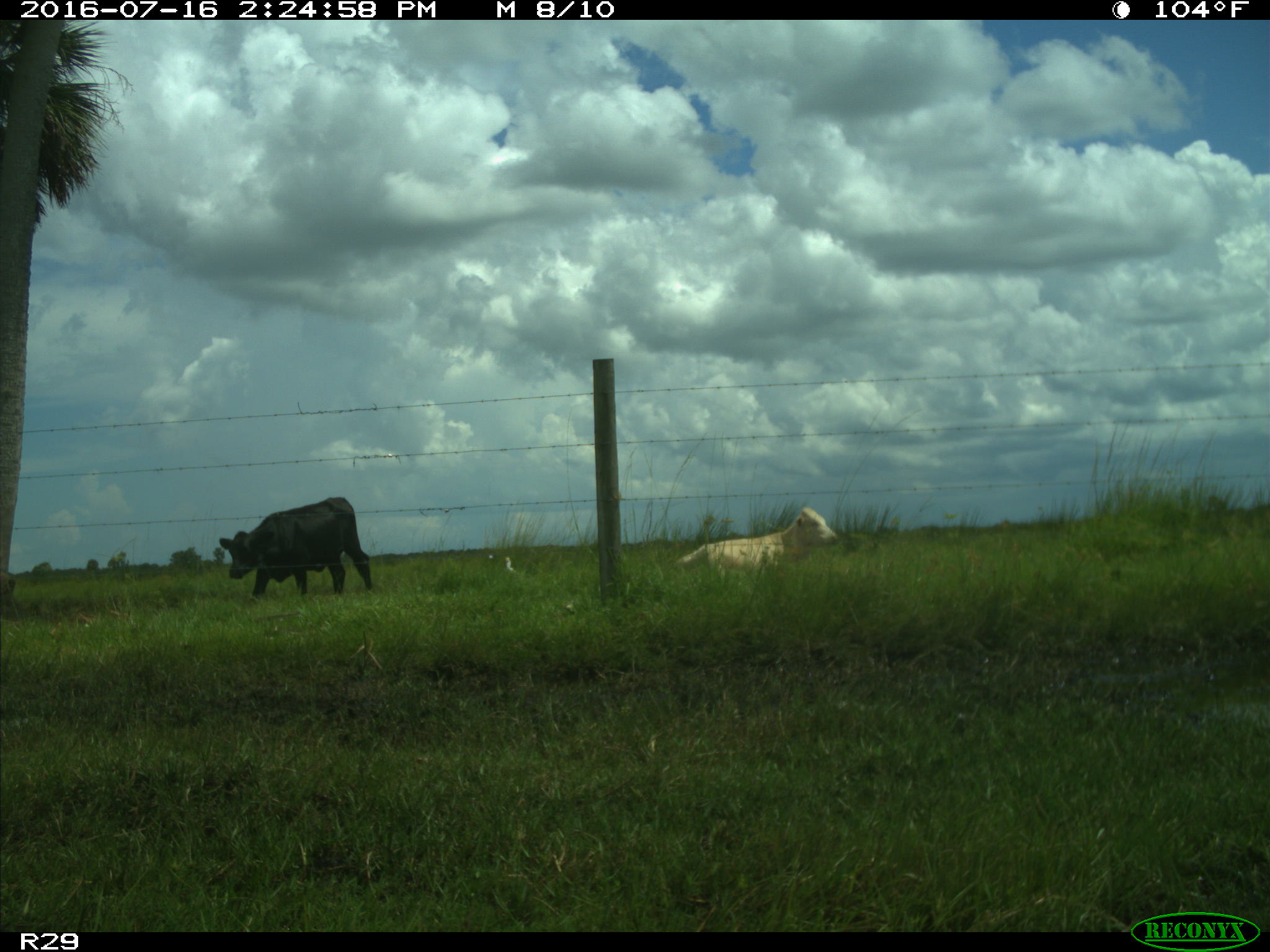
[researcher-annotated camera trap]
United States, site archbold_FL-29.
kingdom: Animalia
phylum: Chordata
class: Mammalia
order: Artiodactyla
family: Bovidae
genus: Bos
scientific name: Bos taurus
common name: domestic cow